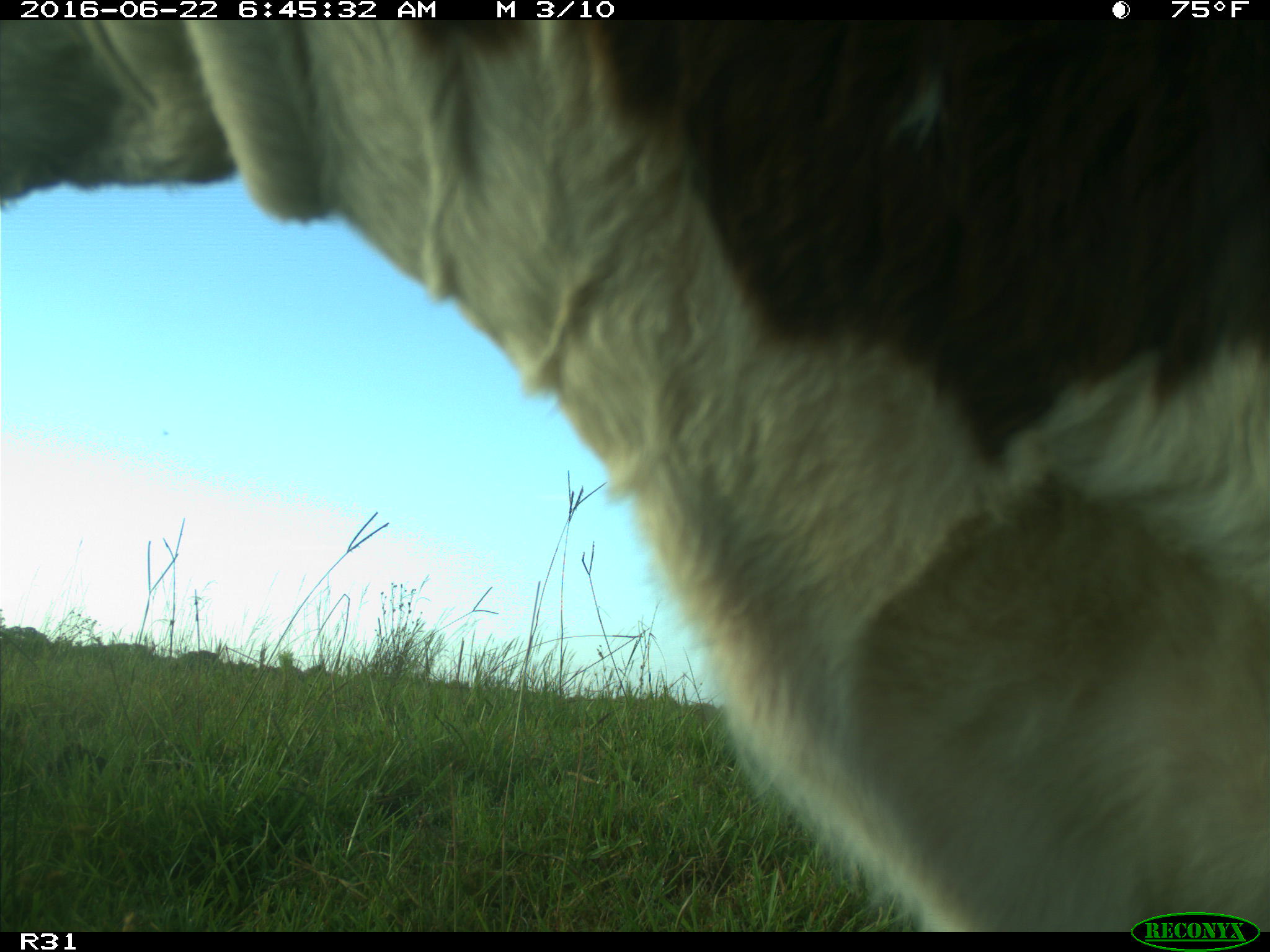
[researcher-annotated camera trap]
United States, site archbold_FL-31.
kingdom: Animalia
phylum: Chordata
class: Mammalia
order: Artiodactyla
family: Bovidae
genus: Bos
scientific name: Bos taurus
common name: domestic cow